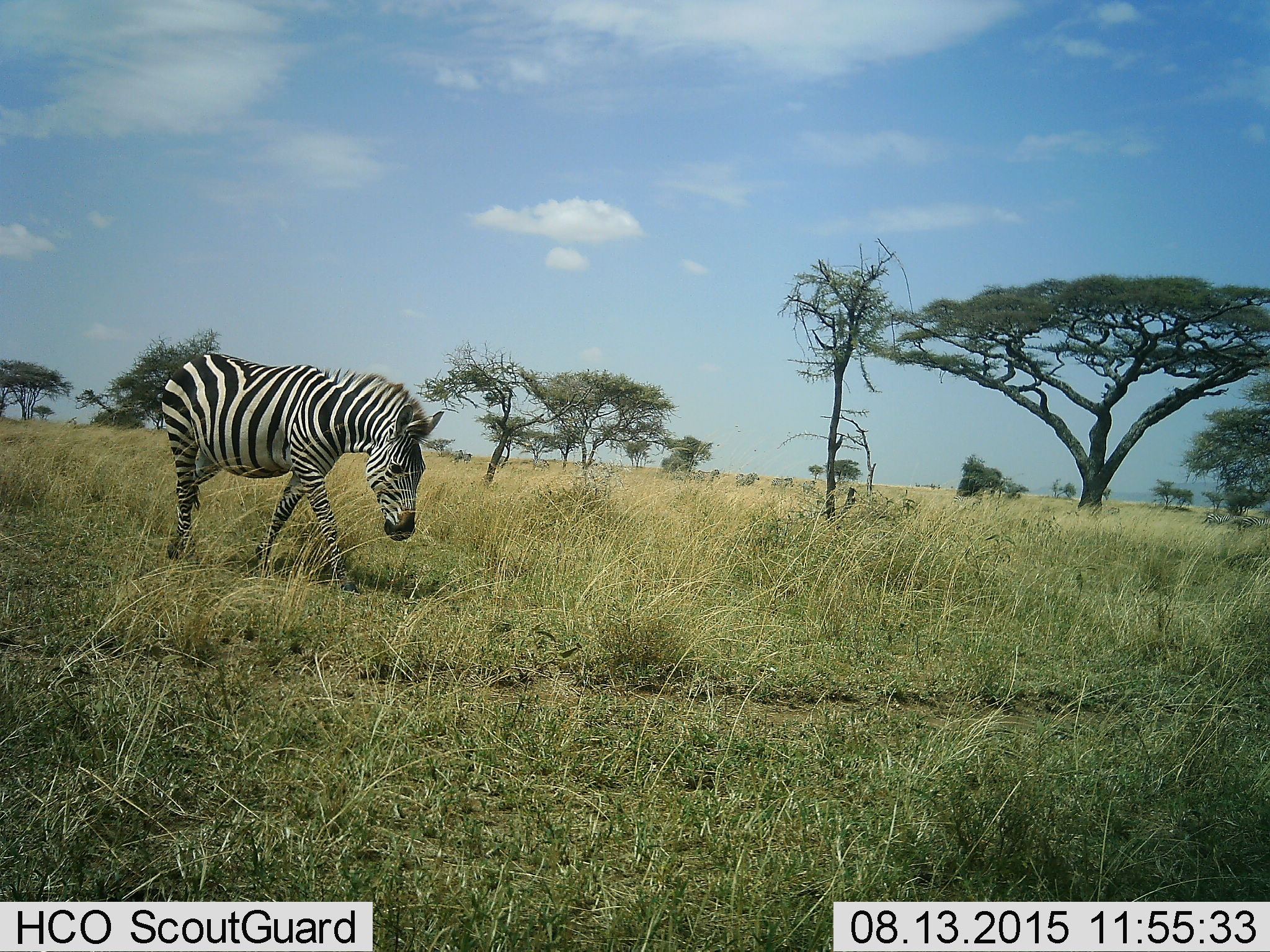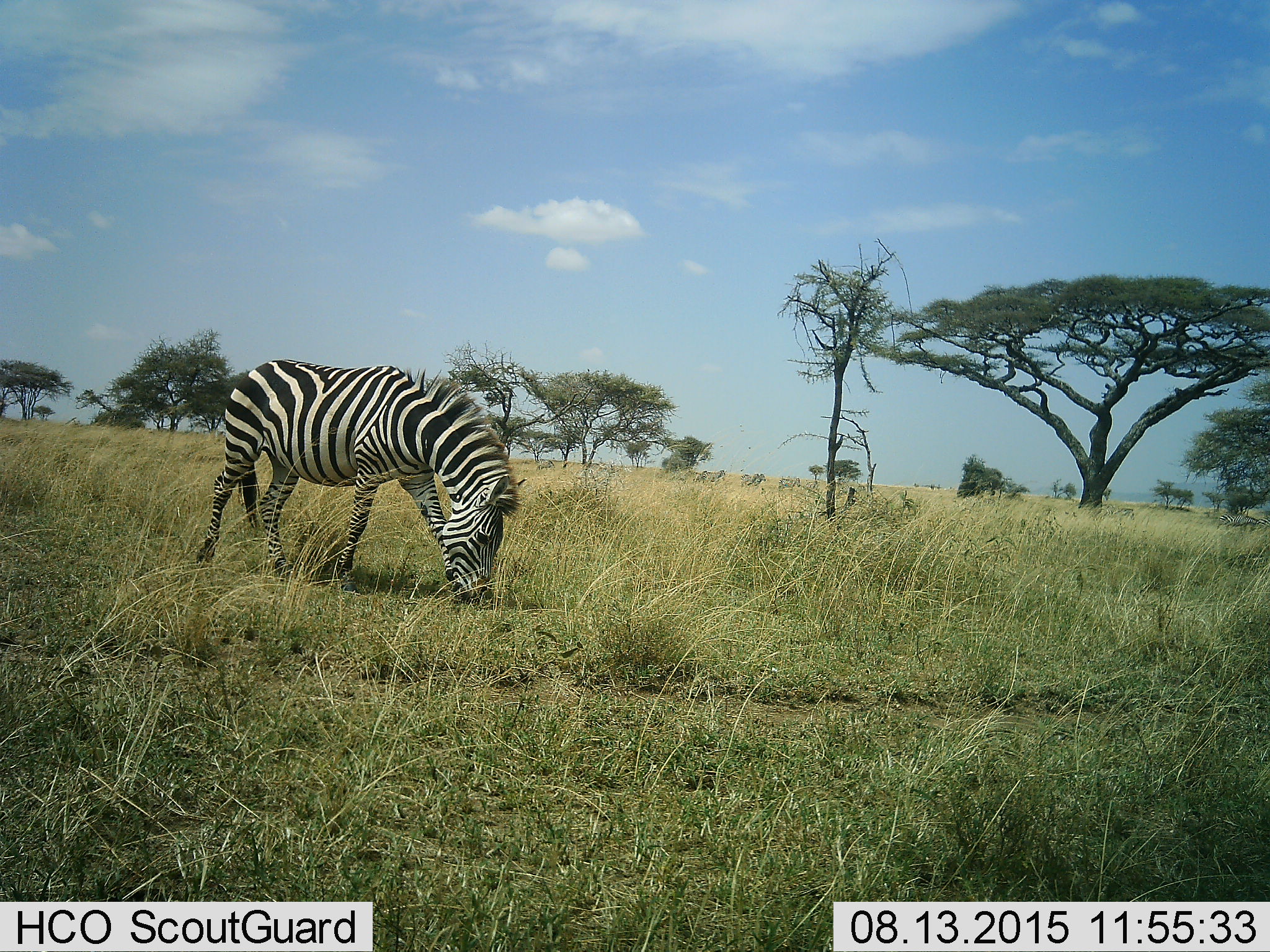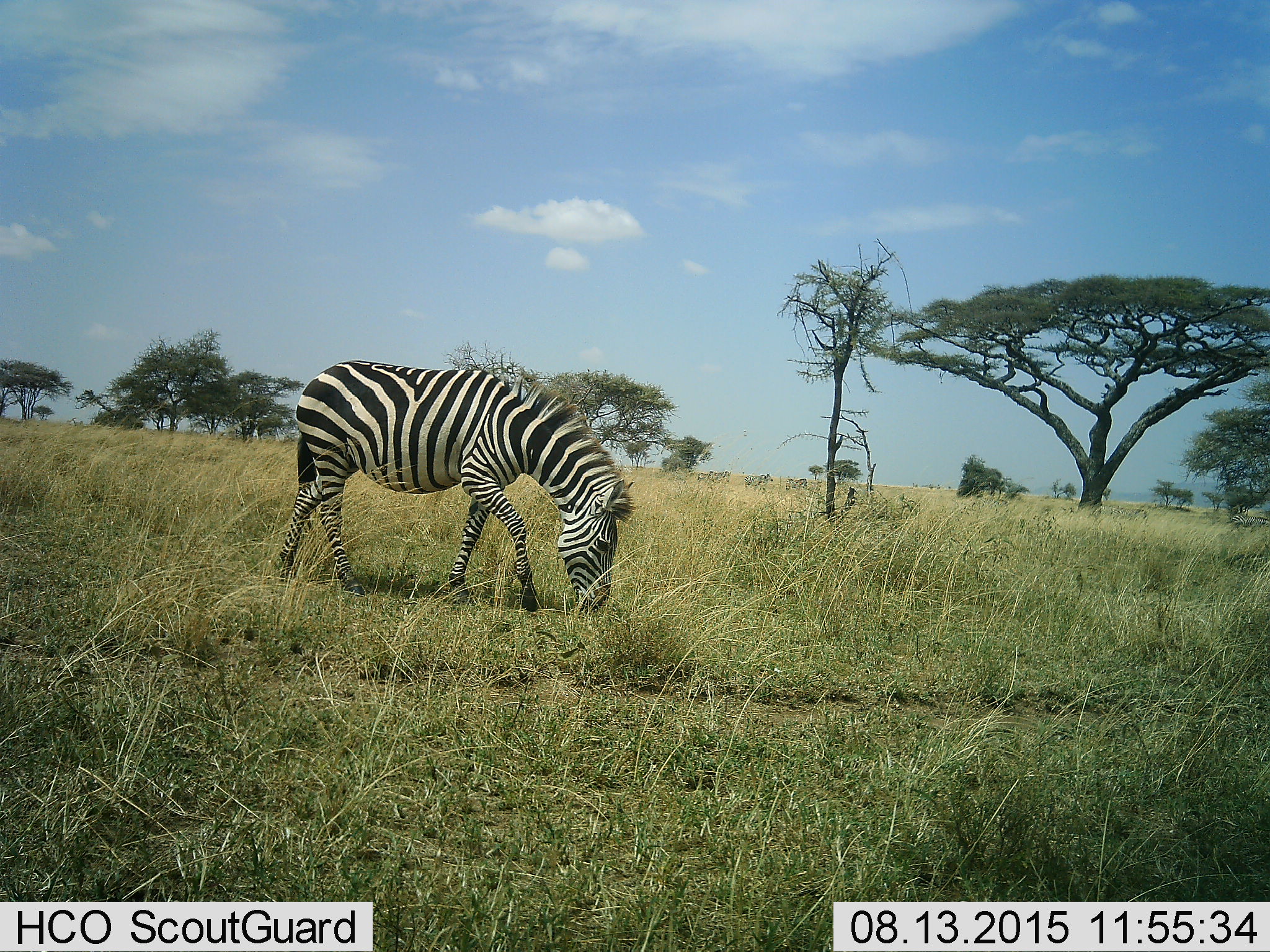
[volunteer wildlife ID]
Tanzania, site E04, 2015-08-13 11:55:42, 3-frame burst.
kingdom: Animalia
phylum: Chordata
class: Mammalia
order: Perissodactyla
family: Equidae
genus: Equus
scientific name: Equus quagga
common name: plains zebra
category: zebra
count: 6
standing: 15%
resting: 0%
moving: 90%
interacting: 0%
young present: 0%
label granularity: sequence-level